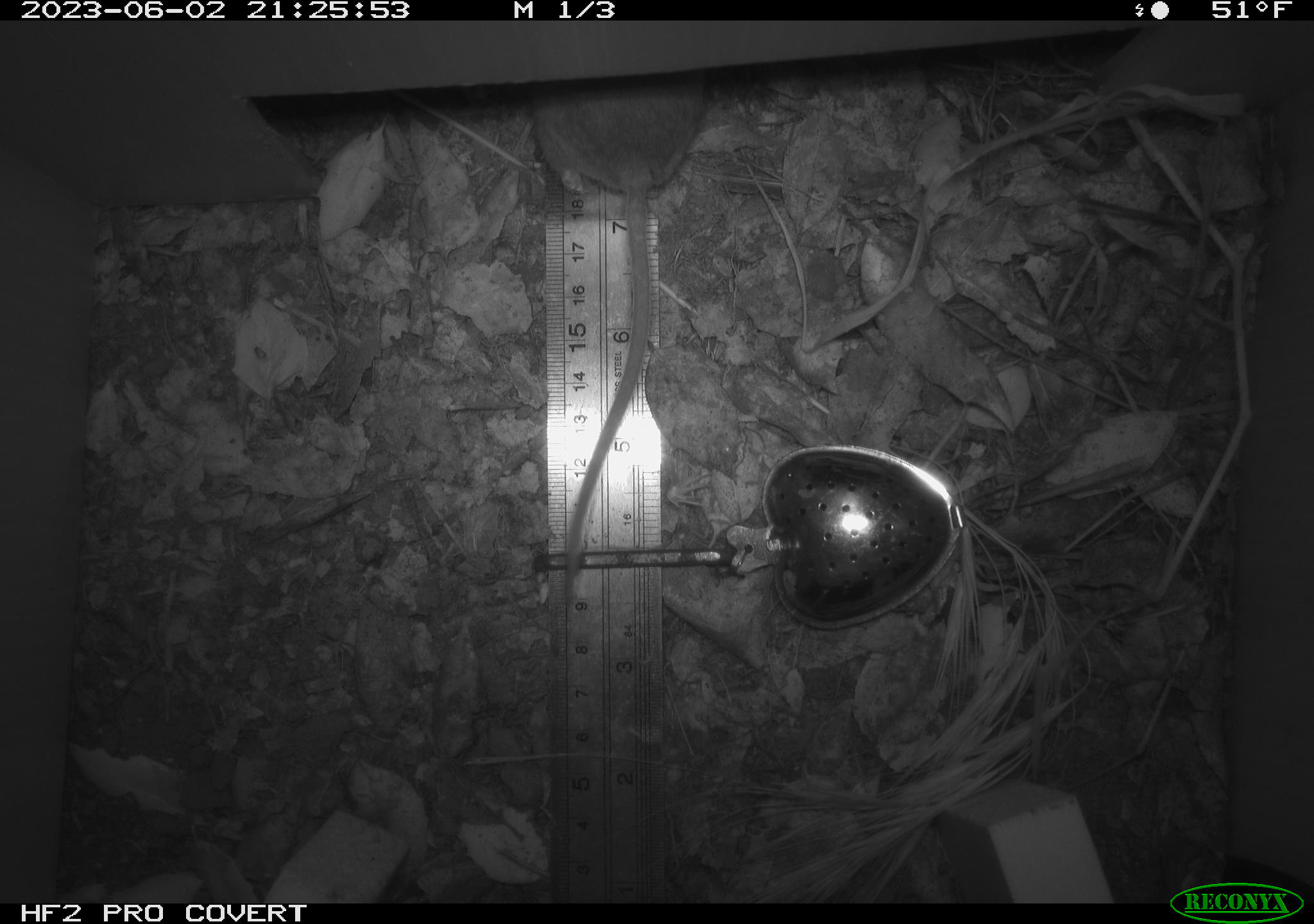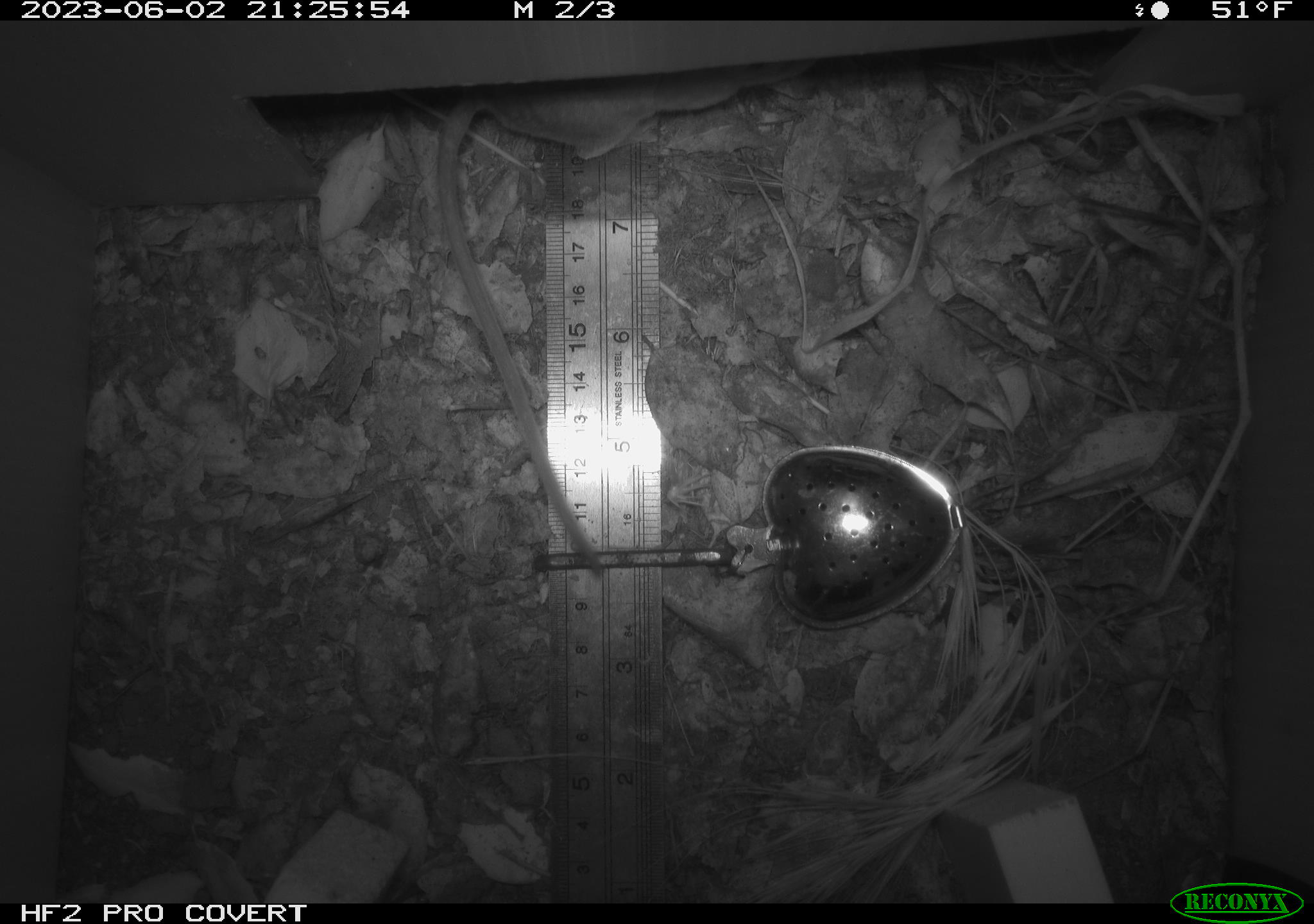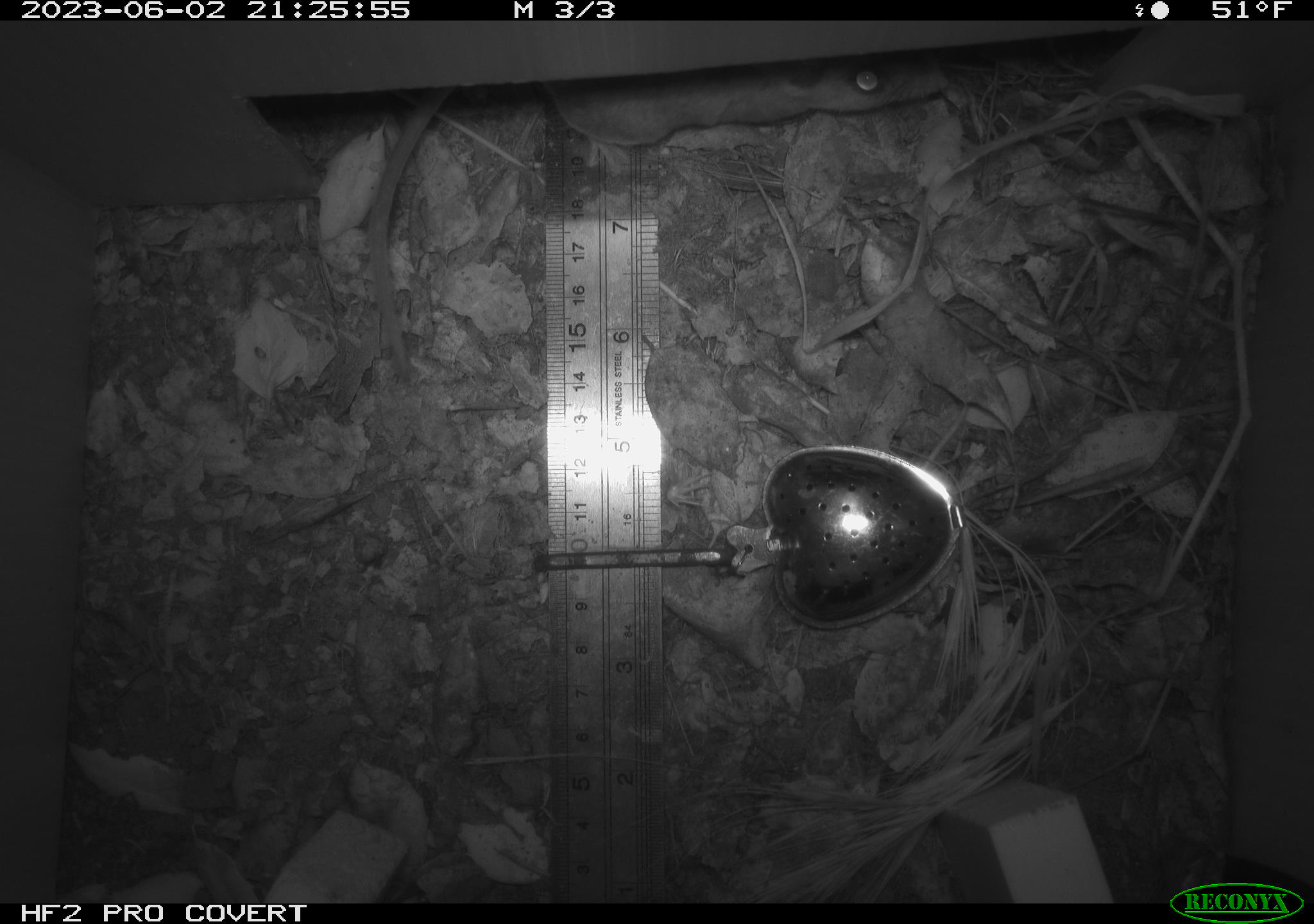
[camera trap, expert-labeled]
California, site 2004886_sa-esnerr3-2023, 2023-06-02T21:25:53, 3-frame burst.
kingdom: Animalia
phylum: Chordata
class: Mammalia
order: Rodentia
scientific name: Rodentia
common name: mouse species